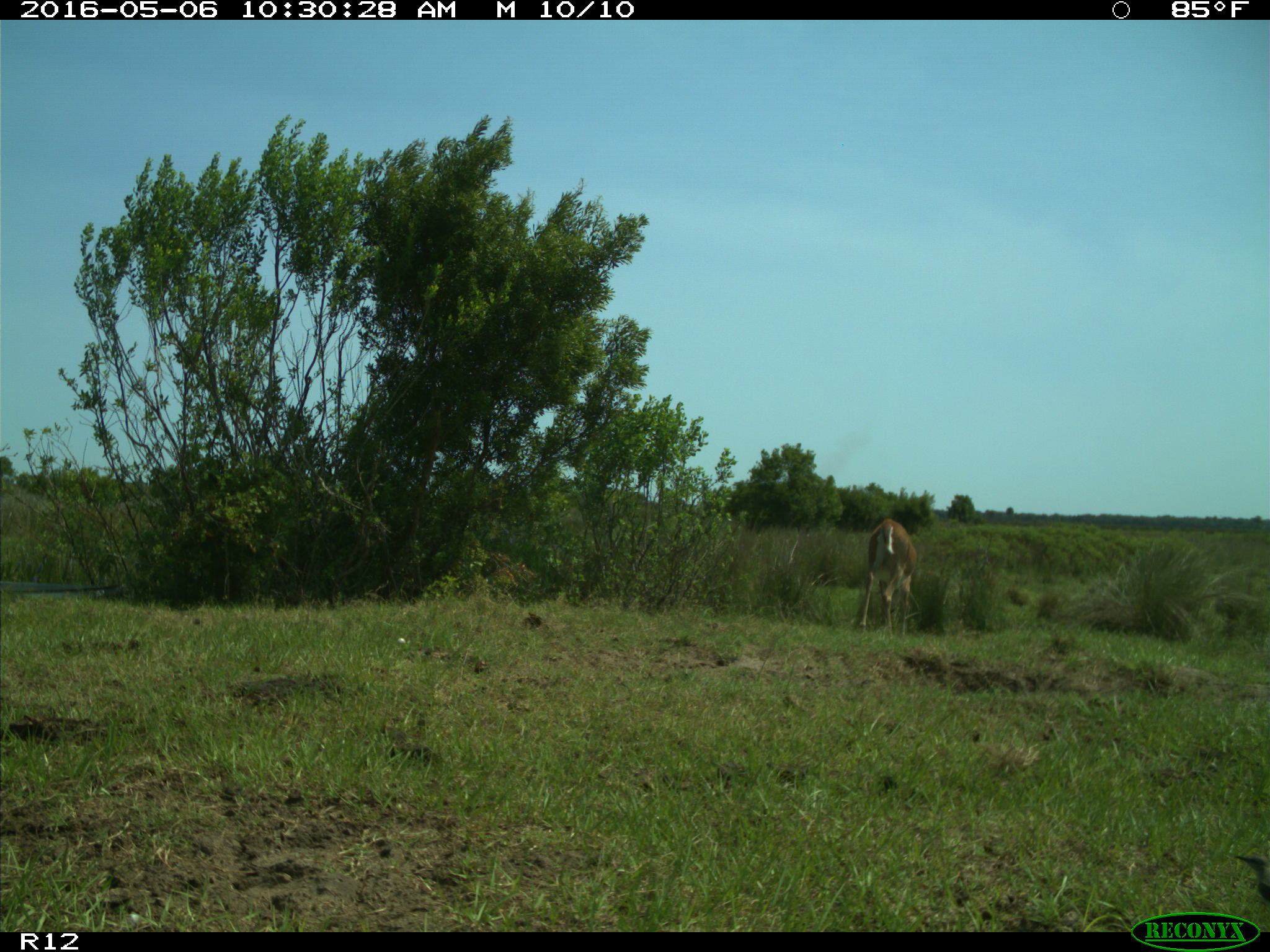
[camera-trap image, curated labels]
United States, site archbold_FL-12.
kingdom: Animalia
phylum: Chordata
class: Mammalia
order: Artiodactyla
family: Cervidae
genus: Odocoileus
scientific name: Odocoileus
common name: deer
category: unidentified deer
Unidentified deer (deer) (Odocoileus).